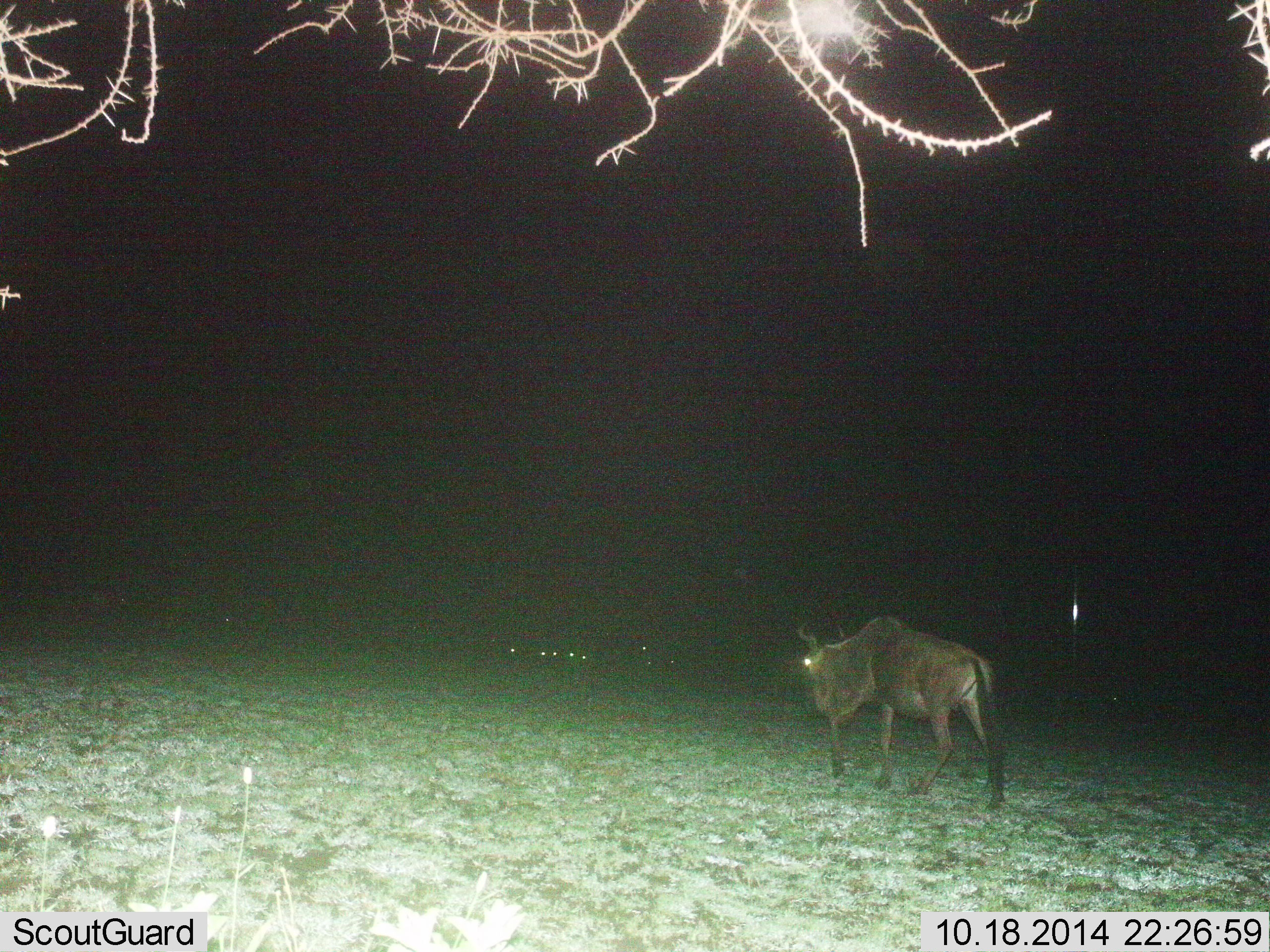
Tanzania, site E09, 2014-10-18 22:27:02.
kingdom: Animalia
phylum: Chordata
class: Mammalia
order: Artiodactyla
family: Bovidae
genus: Connochaetes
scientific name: Connochaetes taurinus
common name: blue wildebeest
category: wildebeest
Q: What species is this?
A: Wildebeest (blue wildebeest) (Connochaetes taurinus).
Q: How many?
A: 1.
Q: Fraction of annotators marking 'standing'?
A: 10%.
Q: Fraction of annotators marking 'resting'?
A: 0%.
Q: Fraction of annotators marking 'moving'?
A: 90%.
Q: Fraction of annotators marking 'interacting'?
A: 0%.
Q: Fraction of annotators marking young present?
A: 0%.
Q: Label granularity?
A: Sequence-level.